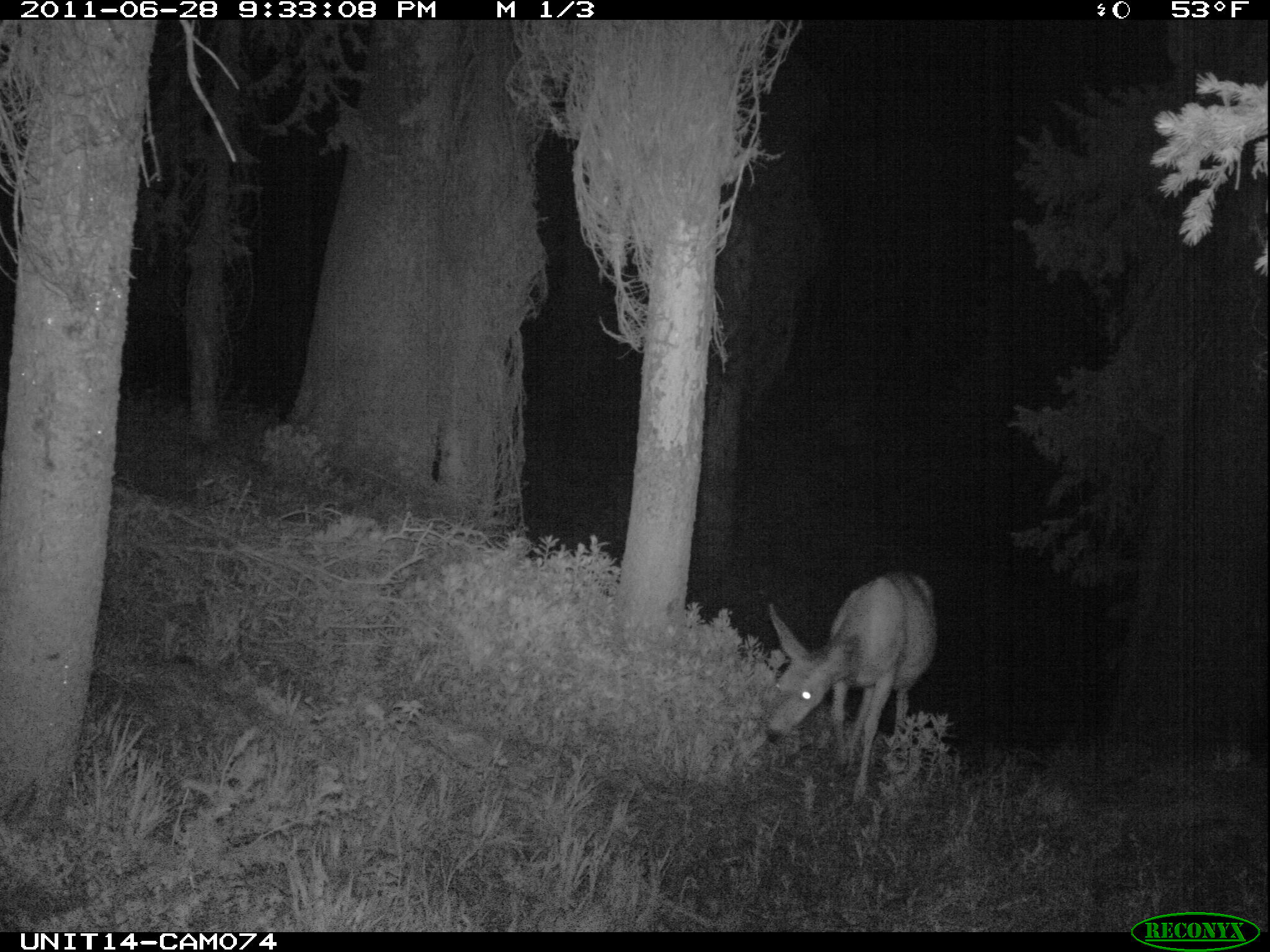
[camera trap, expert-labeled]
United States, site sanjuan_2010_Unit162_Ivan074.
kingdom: Animalia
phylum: Chordata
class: Mammalia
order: Artiodactyla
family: Cervidae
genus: Odocoileus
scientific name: Odocoileus hemionus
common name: mule deer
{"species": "Odocoileus hemionus (mule deer)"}